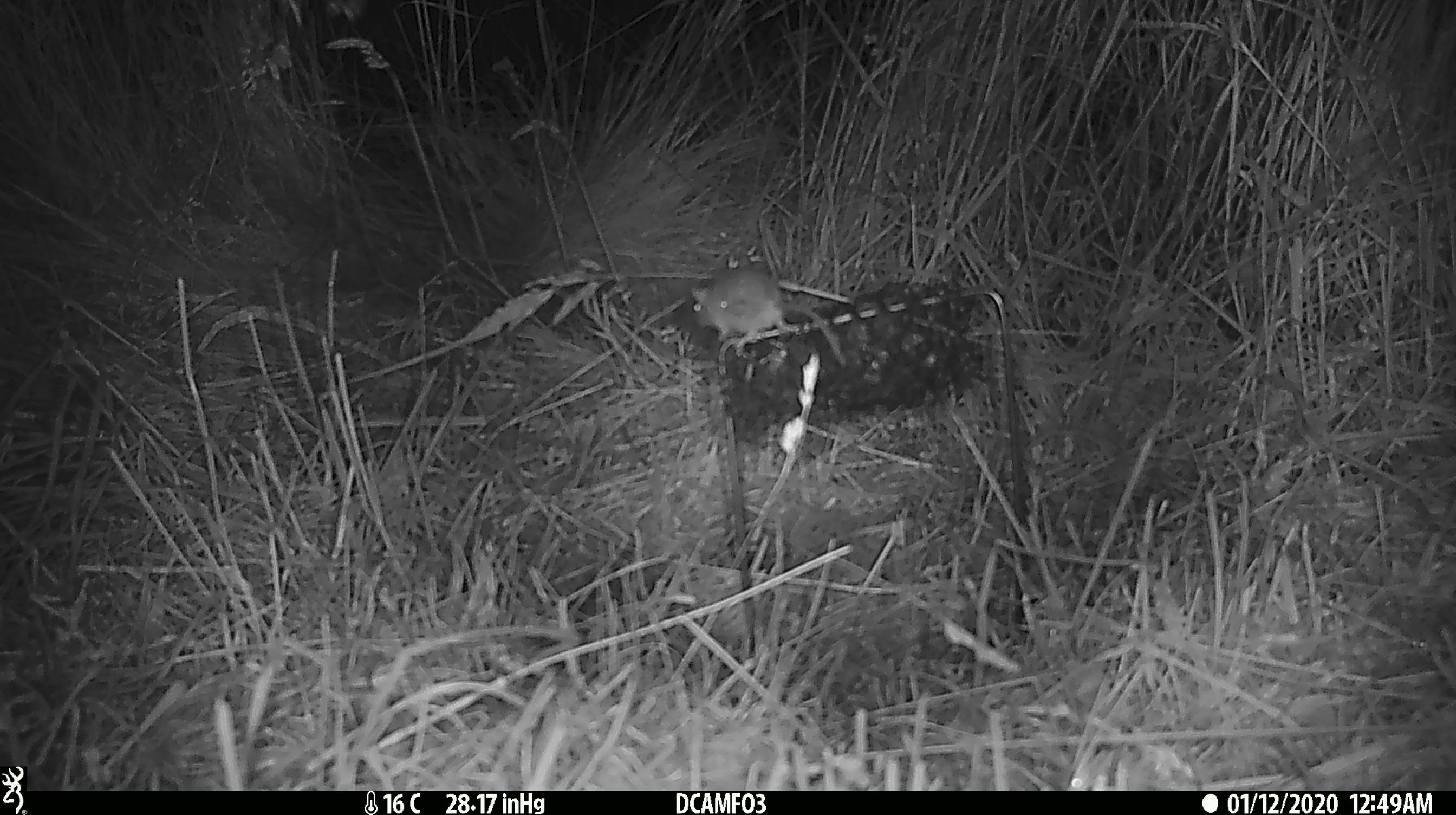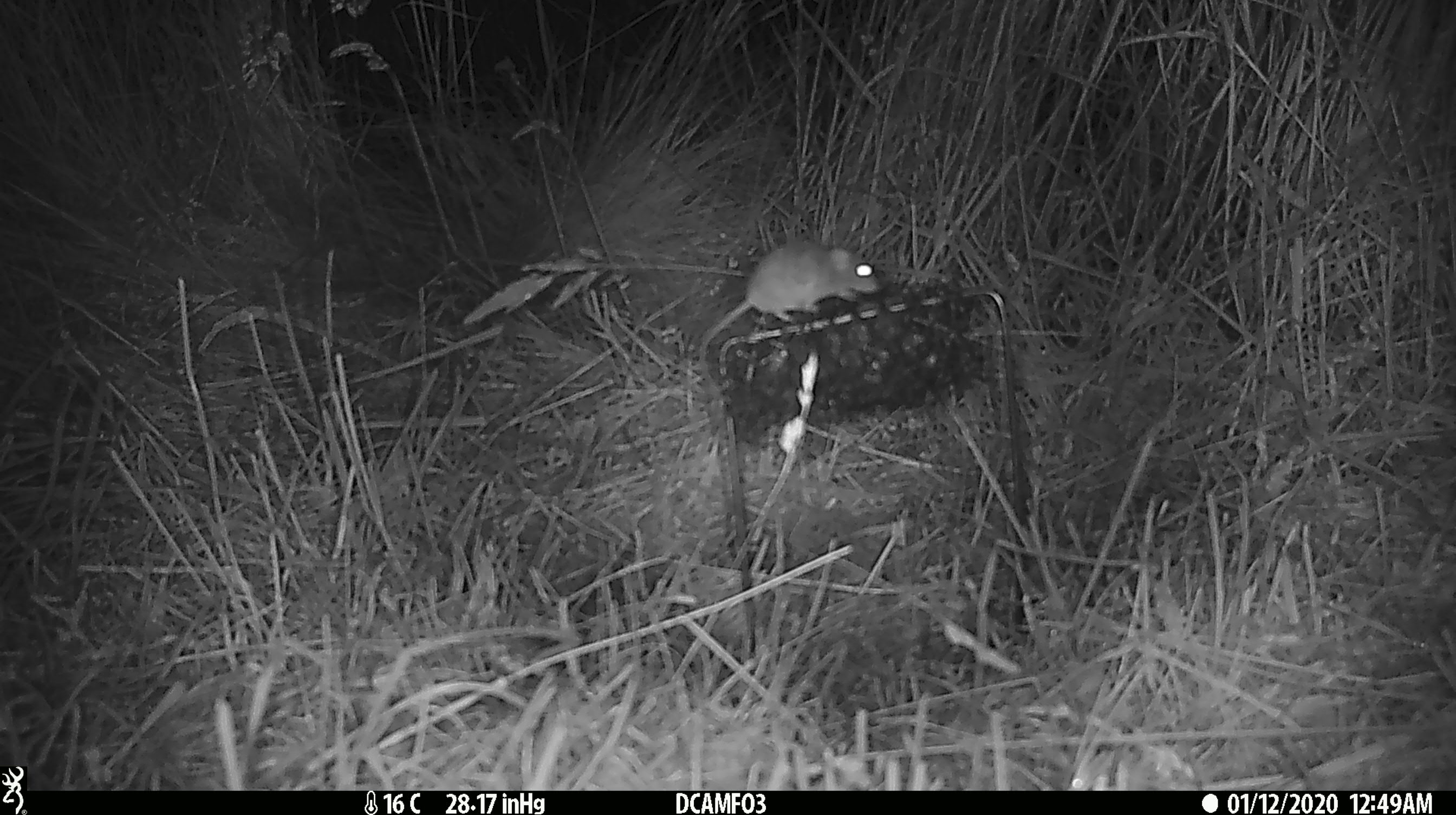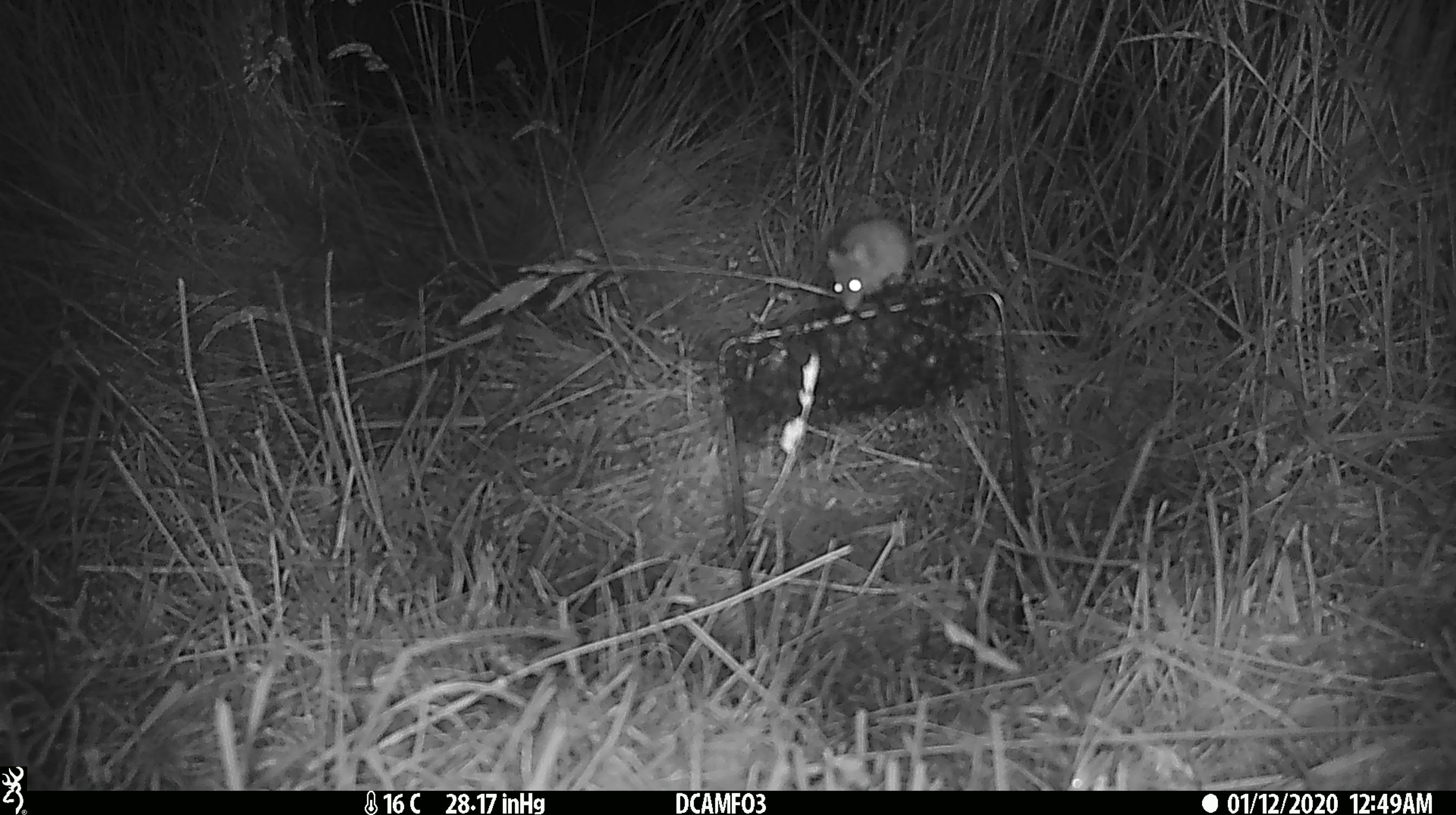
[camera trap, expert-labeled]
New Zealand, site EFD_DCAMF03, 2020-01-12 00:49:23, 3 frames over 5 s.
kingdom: Animalia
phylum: Chordata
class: Mammalia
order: Rodentia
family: Muridae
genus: Mus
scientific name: Mus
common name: mouse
Mouse (Mus).